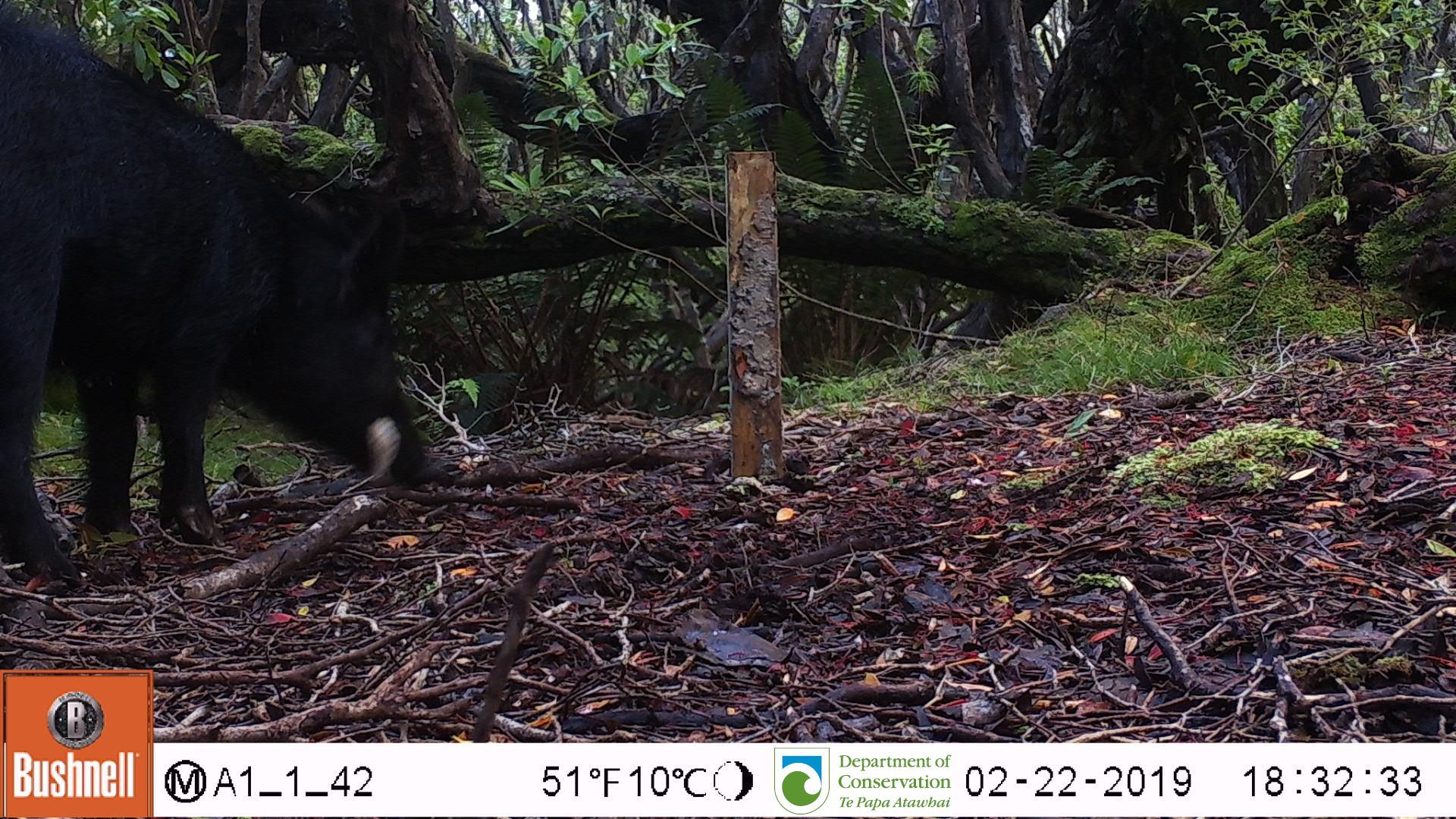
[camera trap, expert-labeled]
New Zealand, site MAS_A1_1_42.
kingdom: Animalia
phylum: Chordata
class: Mammalia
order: Artiodactyla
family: Suidae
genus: Sus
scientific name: Sus scrofa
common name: pig